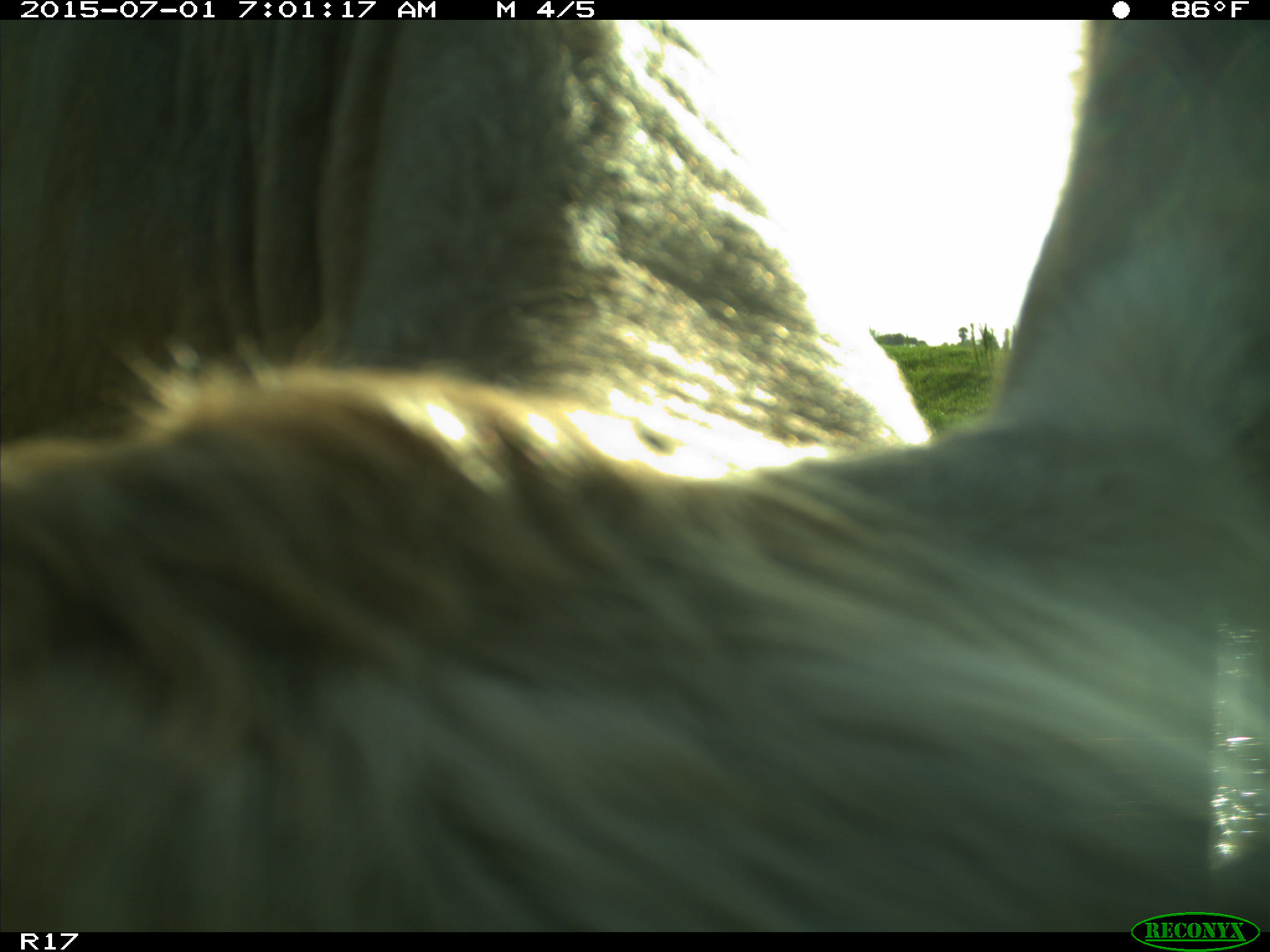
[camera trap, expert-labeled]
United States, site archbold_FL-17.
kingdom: Animalia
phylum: Chordata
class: Mammalia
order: Artiodactyla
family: Bovidae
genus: Bos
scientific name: Bos taurus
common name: domestic cow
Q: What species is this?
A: Bos taurus (domestic cow).